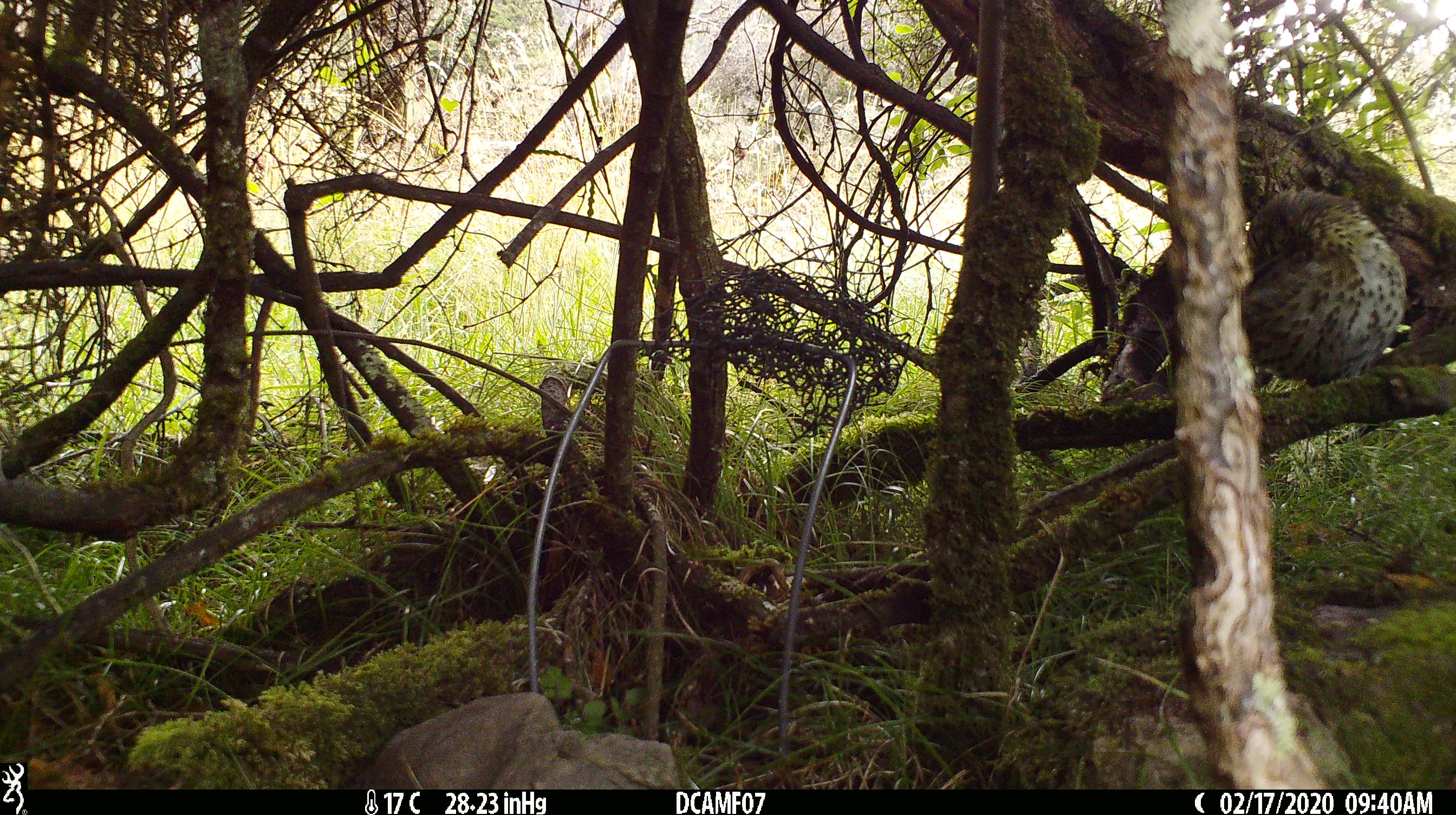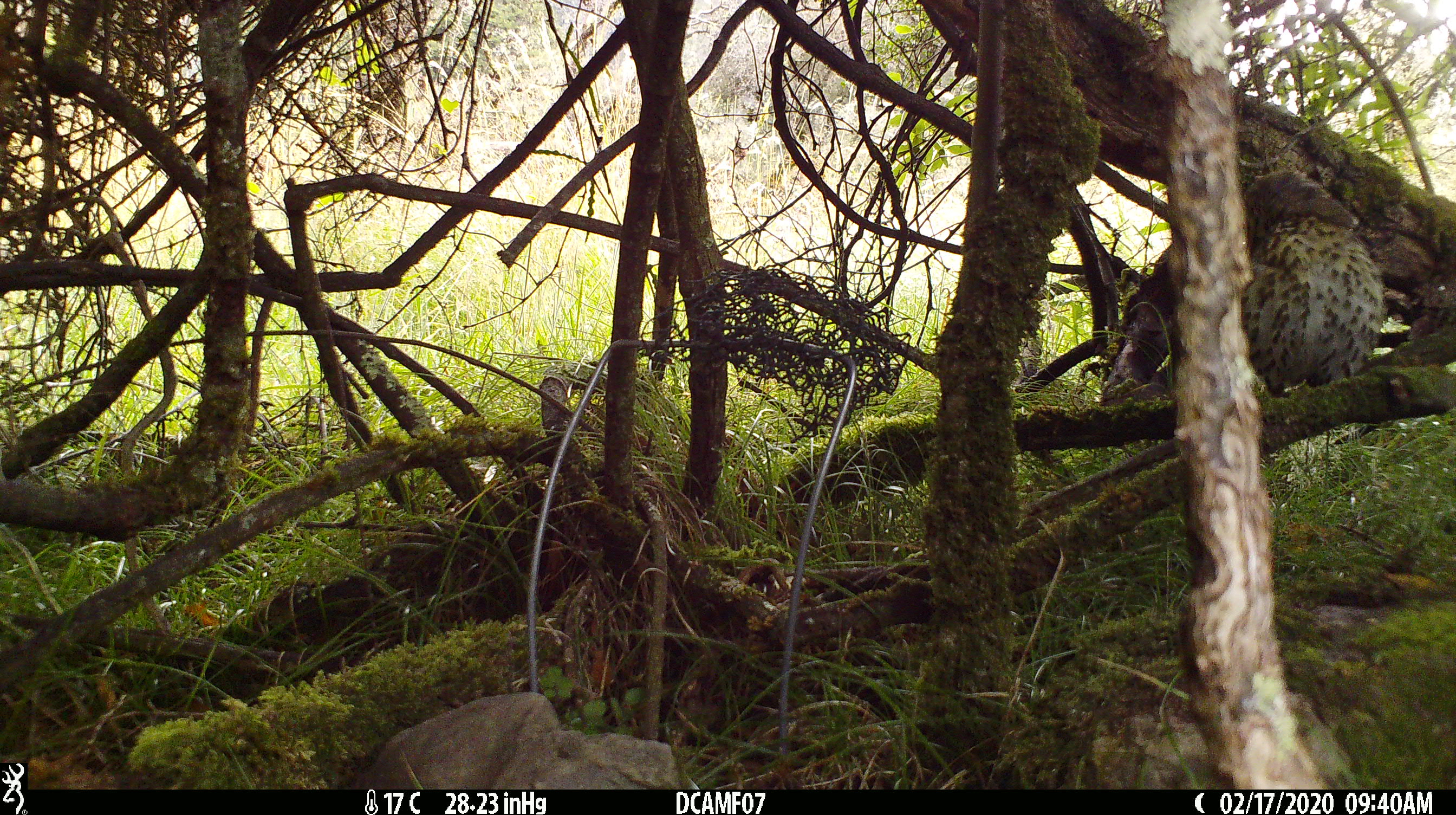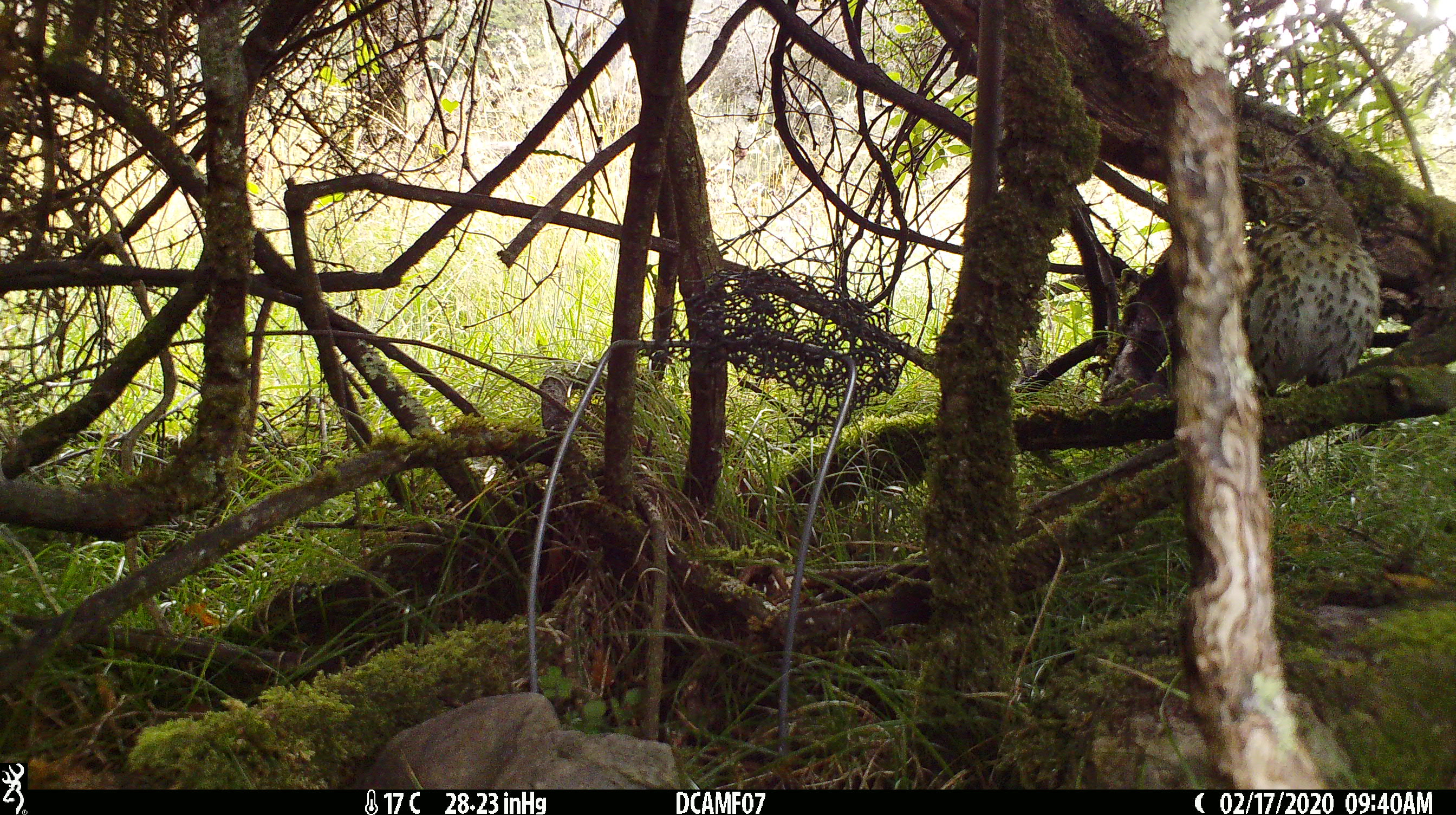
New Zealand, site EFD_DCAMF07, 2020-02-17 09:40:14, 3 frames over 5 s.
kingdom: Animalia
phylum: Chordata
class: Aves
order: Passeriformes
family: Turdidae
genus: Turdus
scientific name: Turdus philomelos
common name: song thrush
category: thrush